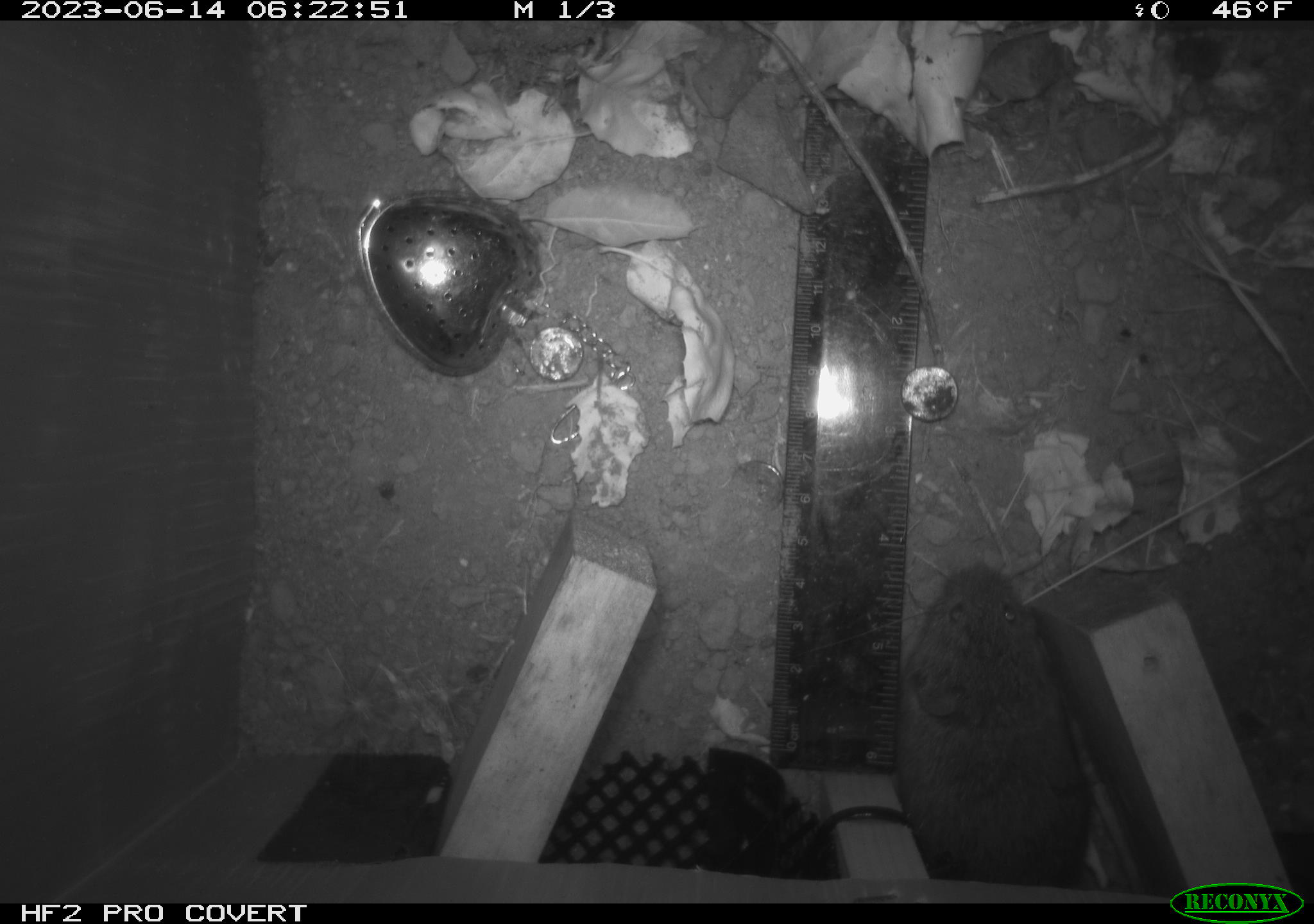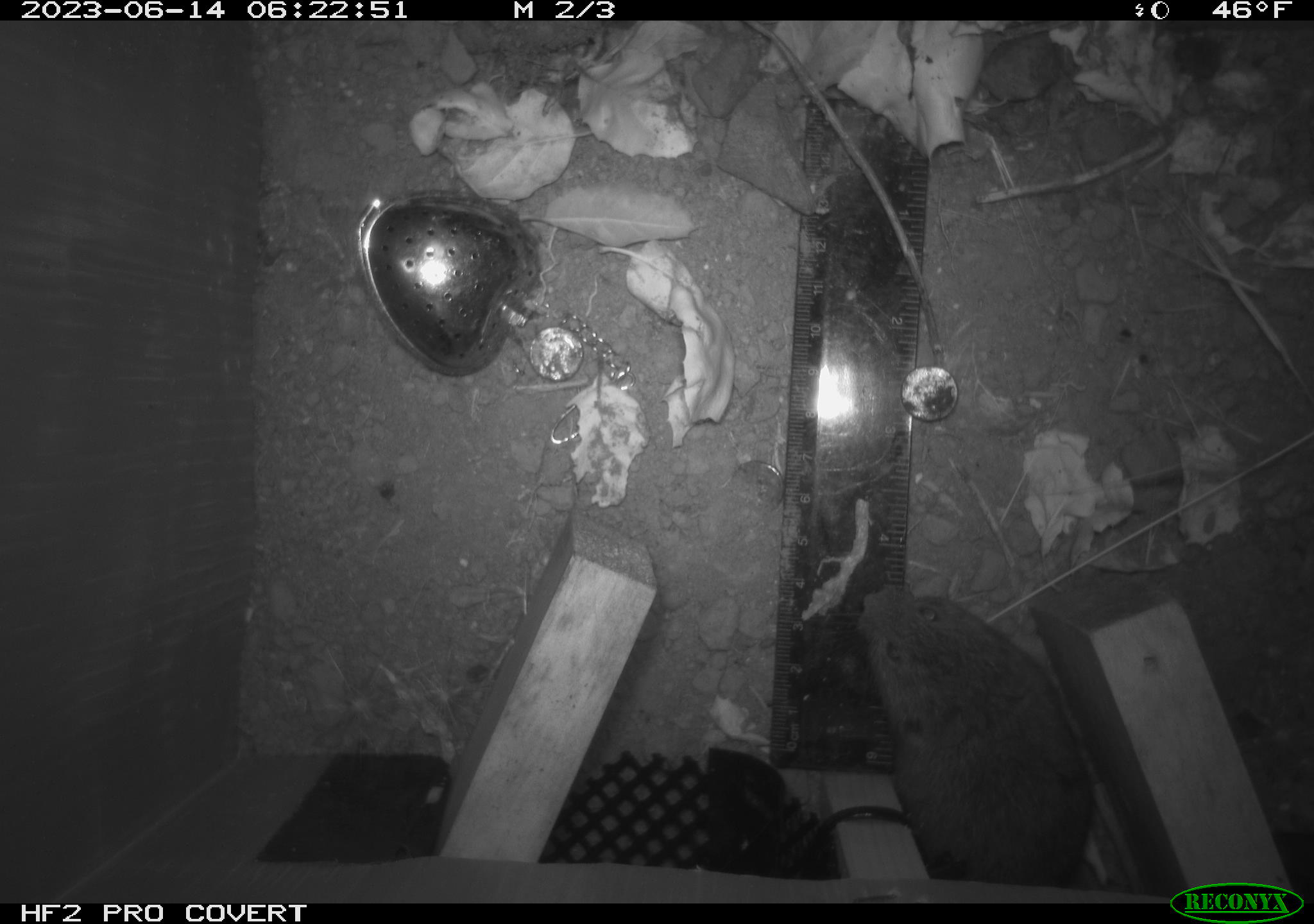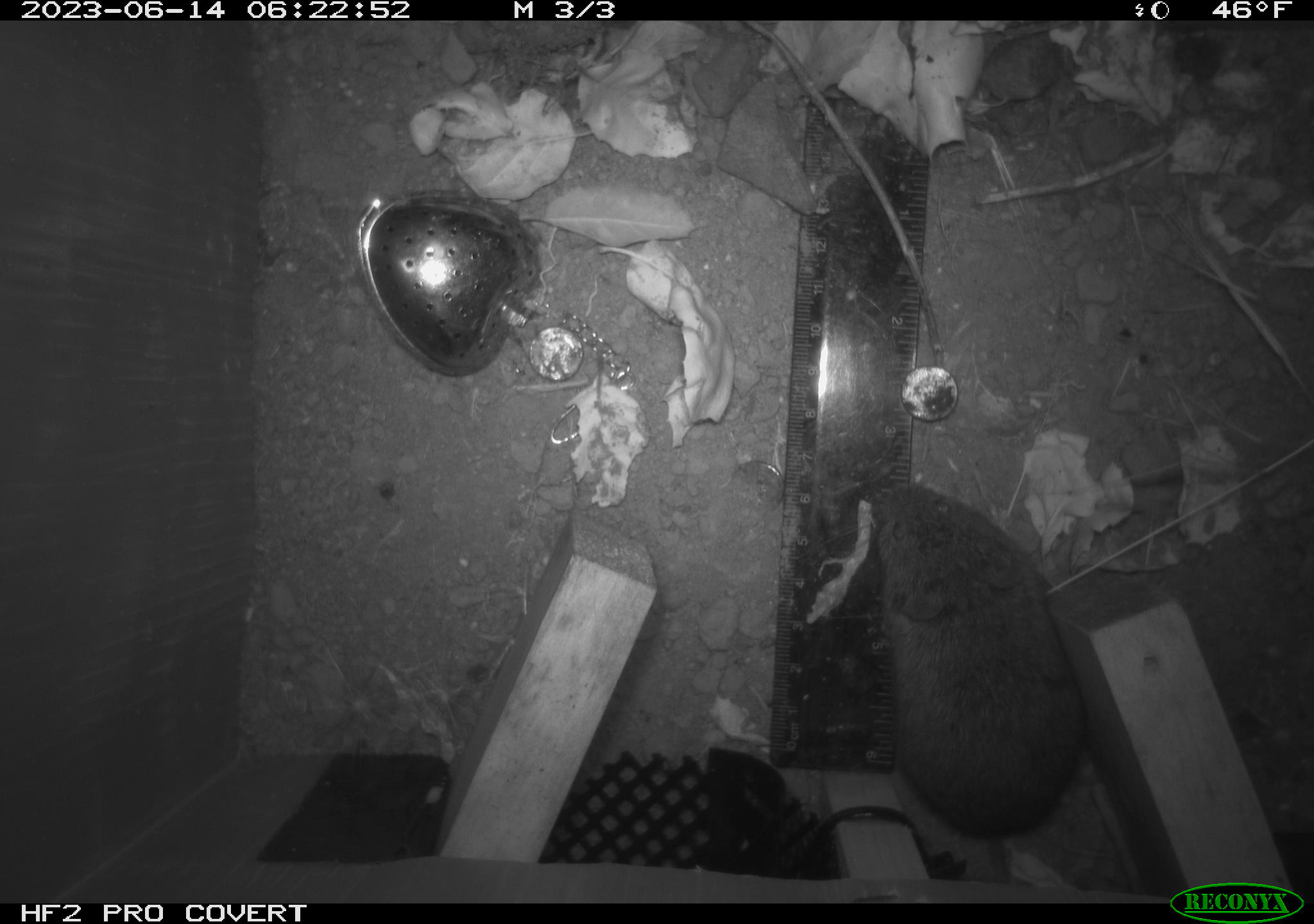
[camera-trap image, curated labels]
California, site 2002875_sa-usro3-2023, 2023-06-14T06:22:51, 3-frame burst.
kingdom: Animalia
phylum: Chordata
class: Mammalia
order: Rodentia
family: Cricetidae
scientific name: Arvicolinae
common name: voles, lemmings, and muskrats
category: arvicolinae subfamily